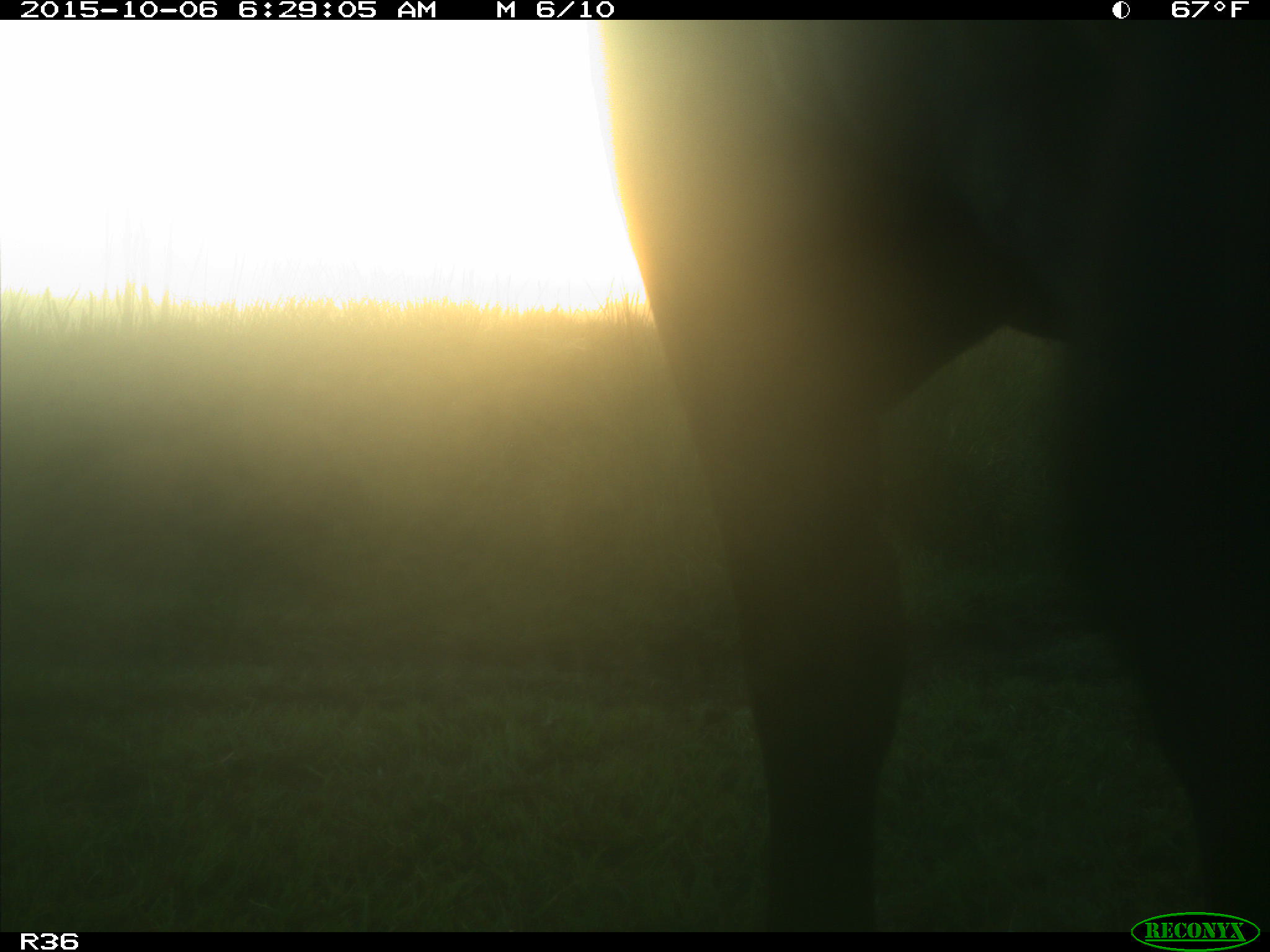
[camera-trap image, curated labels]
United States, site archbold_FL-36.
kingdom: Animalia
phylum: Chordata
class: Mammalia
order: Artiodactyla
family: Bovidae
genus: Bos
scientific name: Bos taurus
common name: domestic cow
Bos taurus (domestic cow).